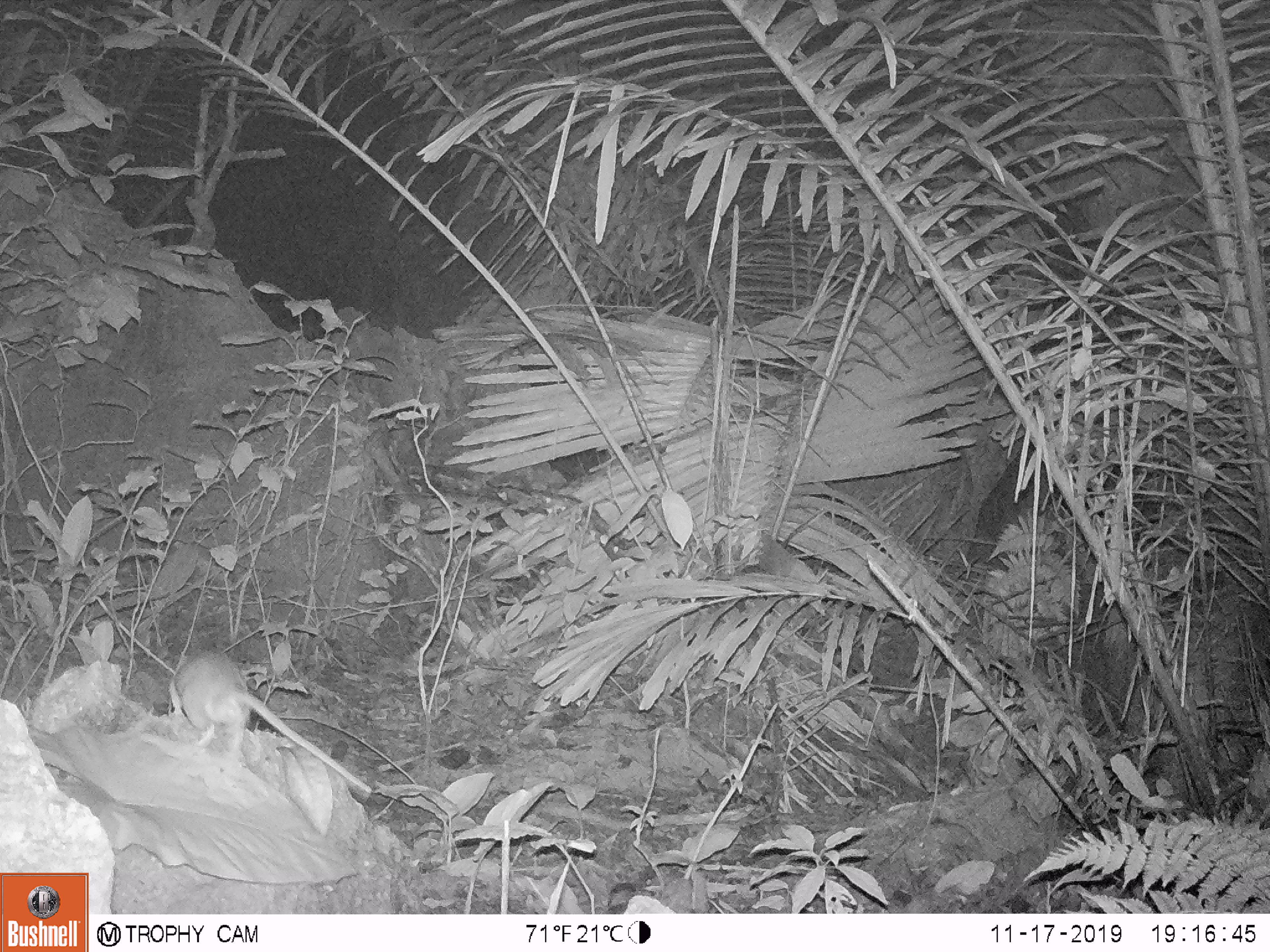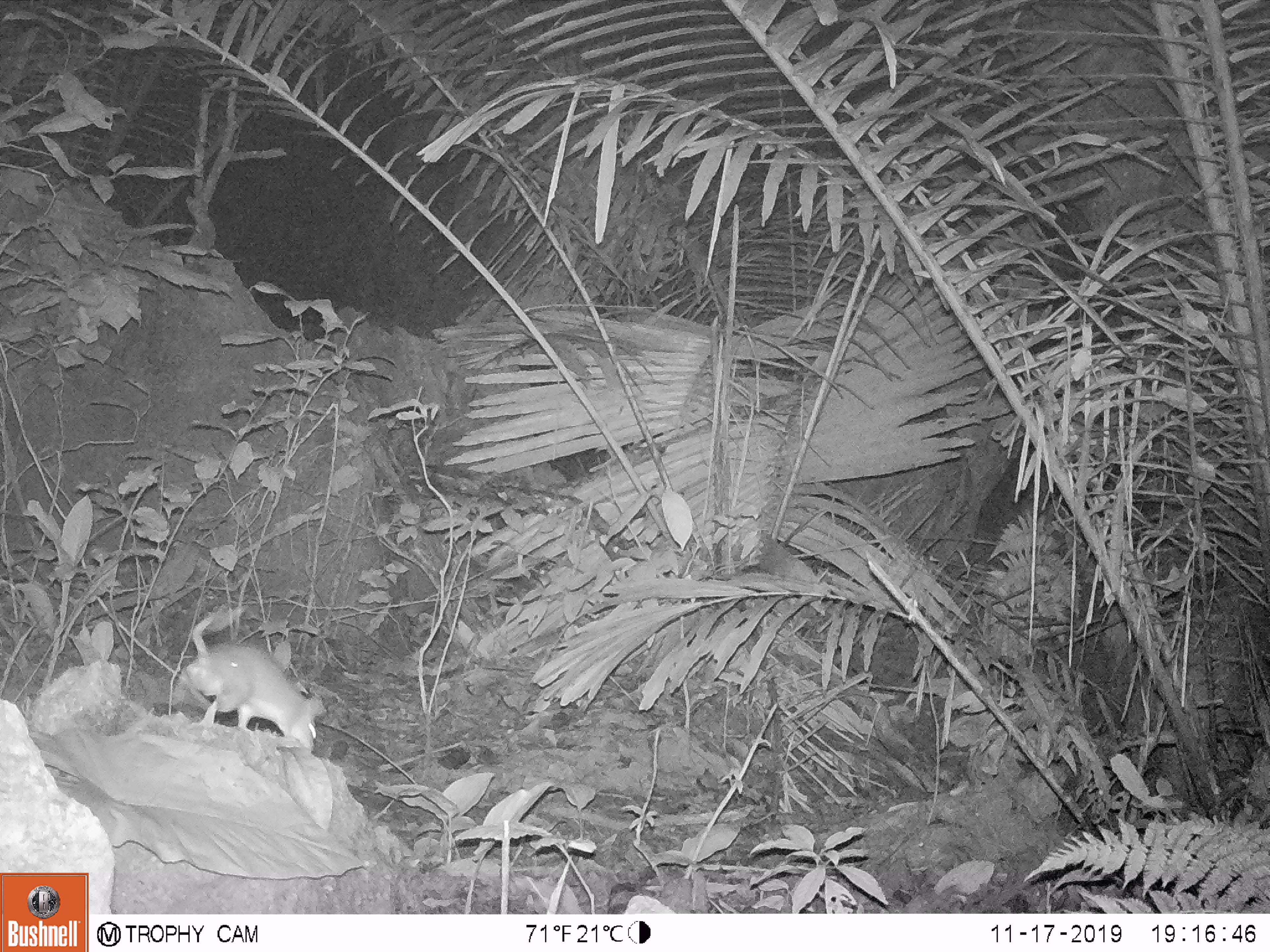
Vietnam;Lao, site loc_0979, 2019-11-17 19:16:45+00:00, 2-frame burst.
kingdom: Animalia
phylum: Chordata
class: Mammalia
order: Rodentia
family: Muridae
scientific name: Muridae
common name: old-world mice and rats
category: unidentified murid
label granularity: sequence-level